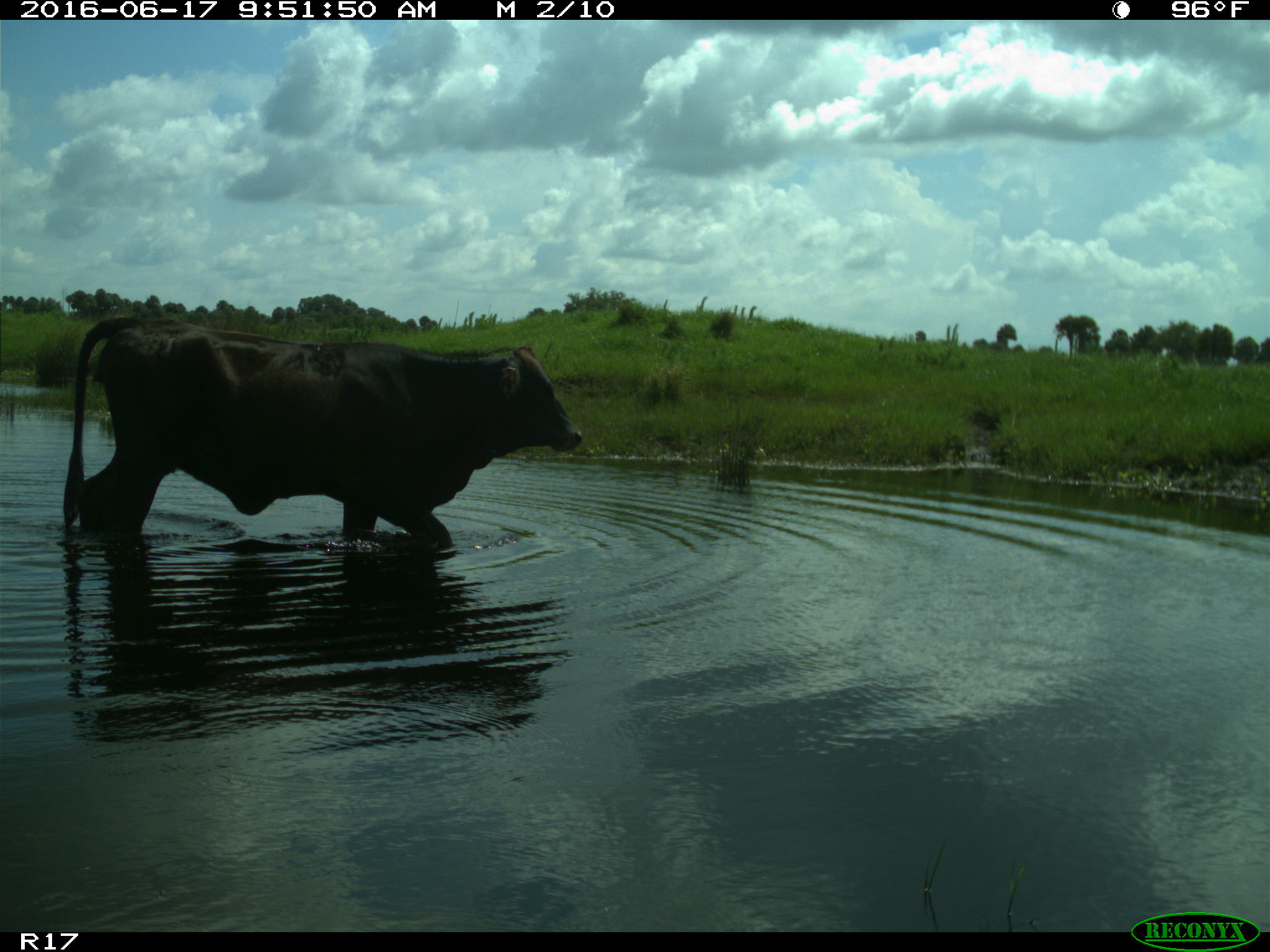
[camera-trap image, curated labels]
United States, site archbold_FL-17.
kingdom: Animalia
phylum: Chordata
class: Mammalia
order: Artiodactyla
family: Bovidae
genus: Bos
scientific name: Bos taurus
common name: domestic cow